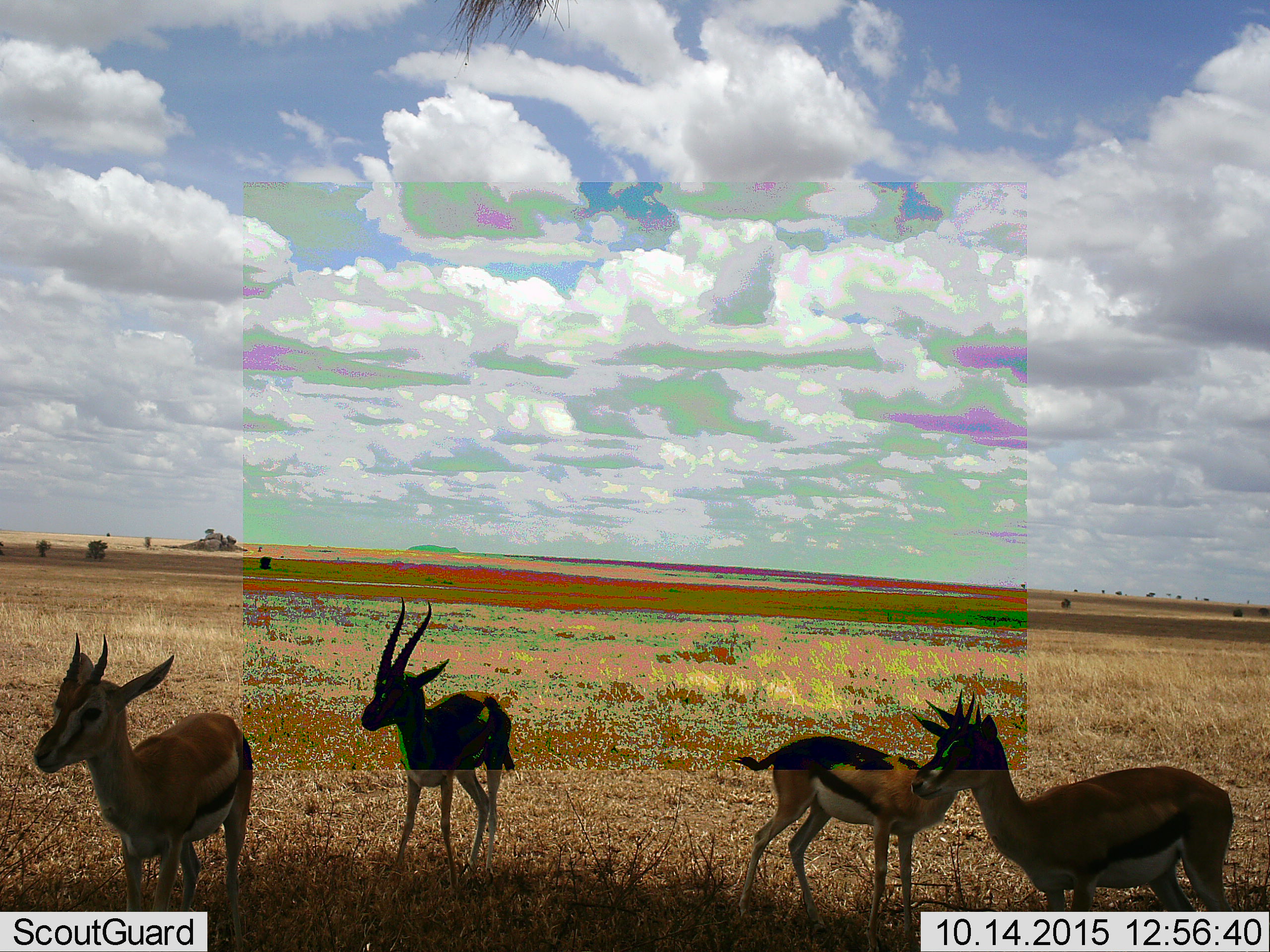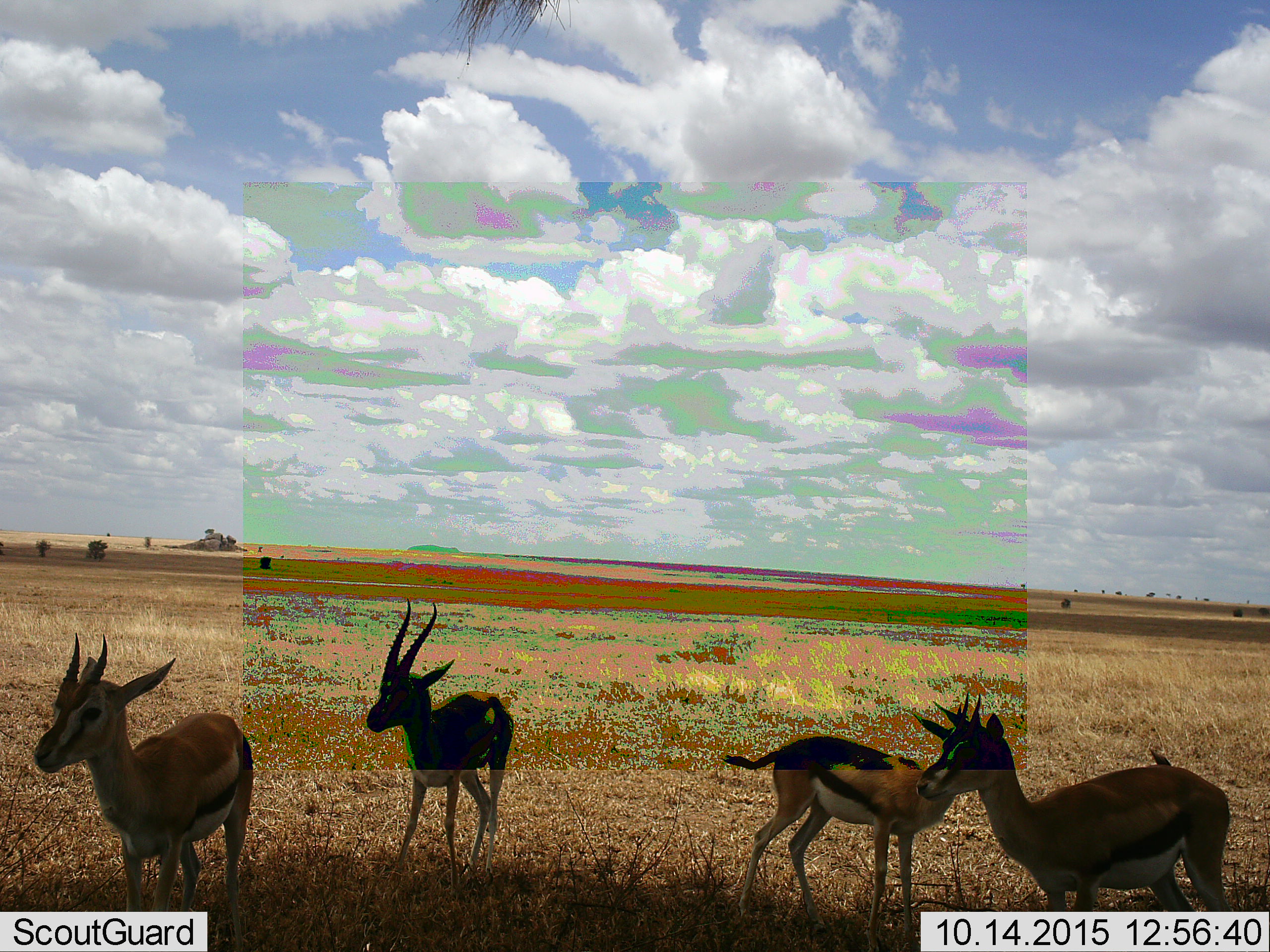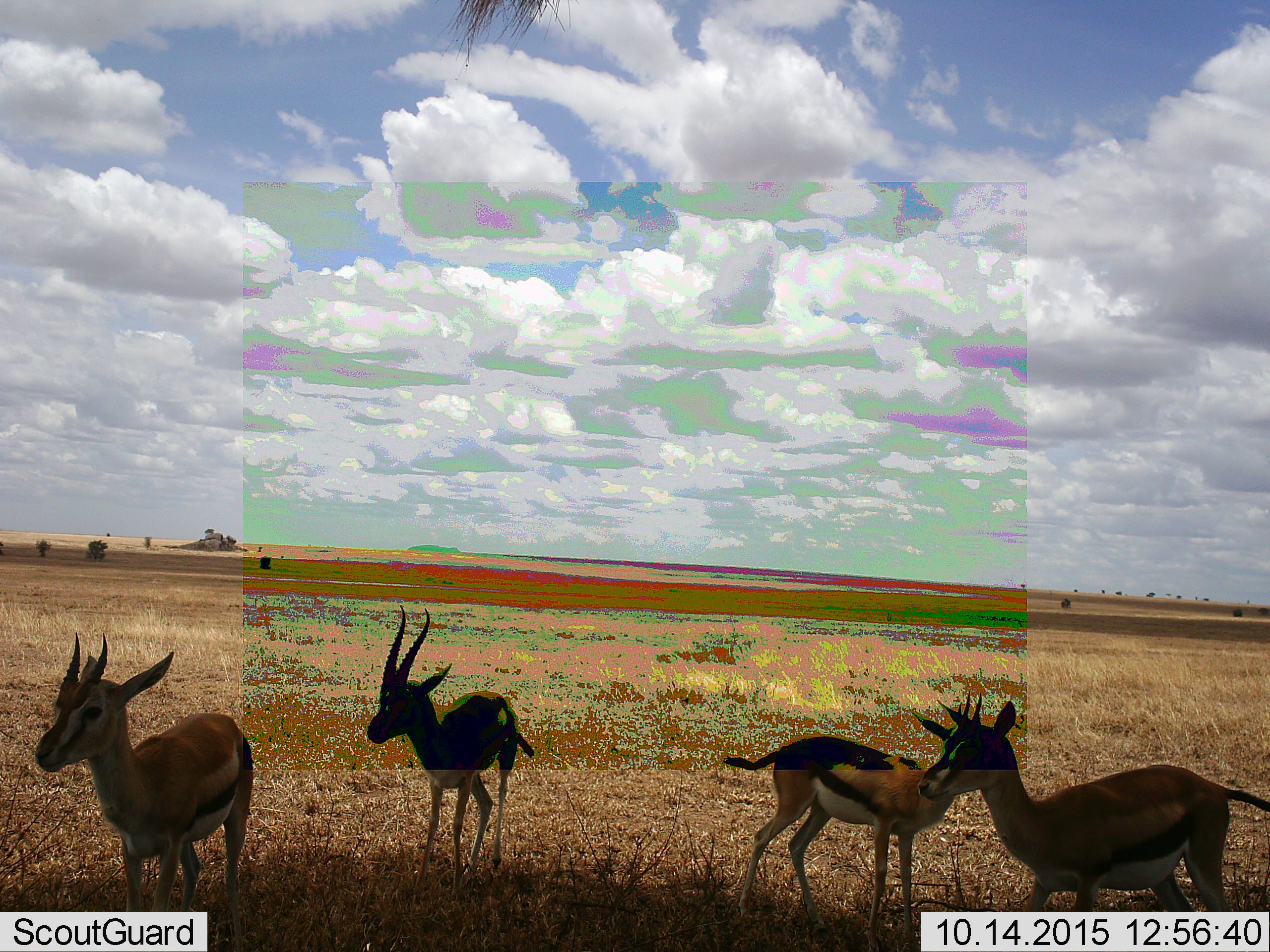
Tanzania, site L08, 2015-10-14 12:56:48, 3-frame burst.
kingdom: Animalia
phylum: Chordata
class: Mammalia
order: Artiodactyla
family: Bovidae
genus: Eudorcas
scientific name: Eudorcas thomsonii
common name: thomson's gazelle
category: gazellethomsons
Gazellethomsons (thomson's gazelle) (Eudorcas thomsonii), count 4. Behavior (volunteer vote fractions): standing 100%, resting 0%, moving 0%, interacting 0%. Young present (vote fraction): 0%. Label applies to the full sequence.